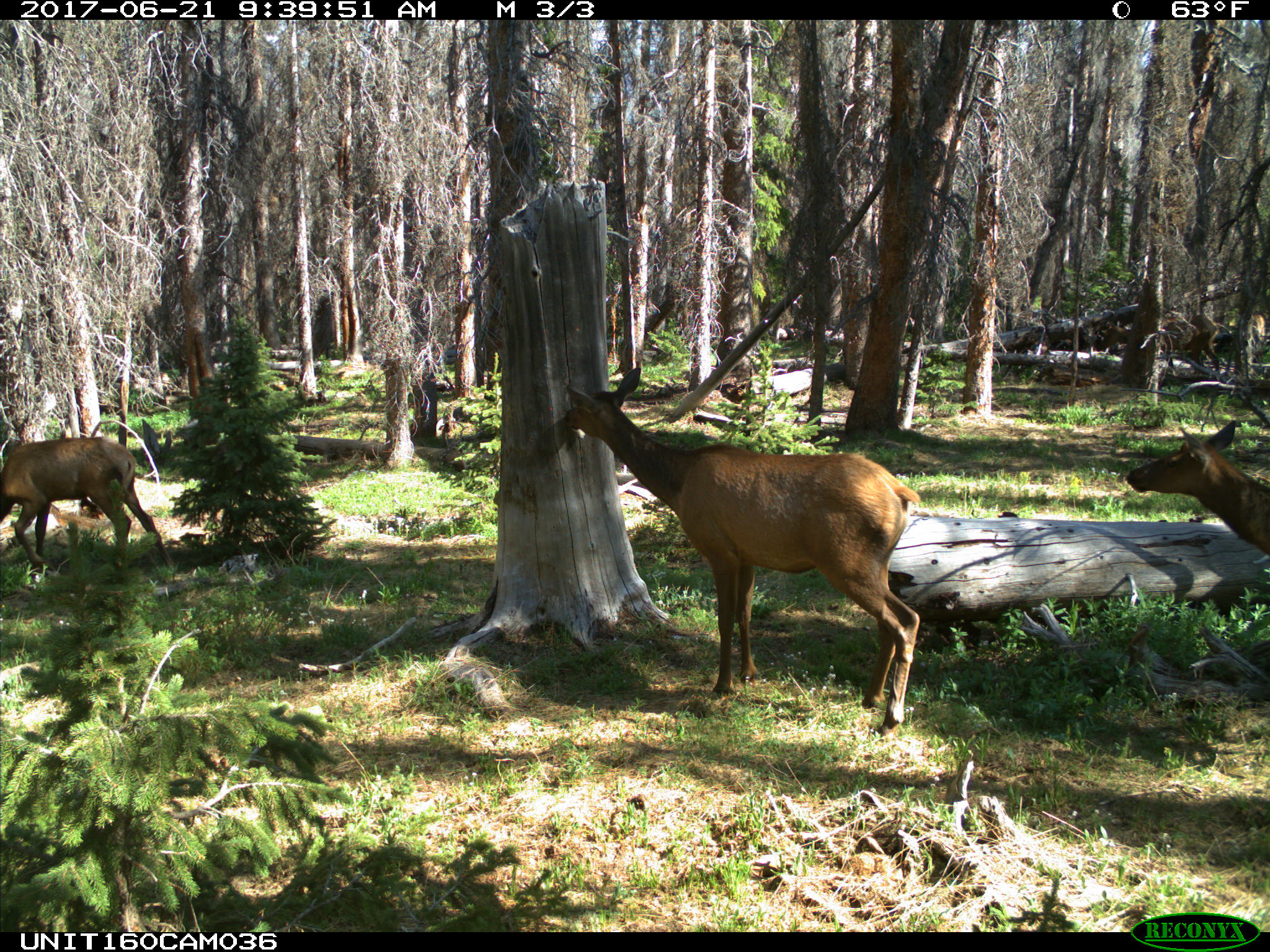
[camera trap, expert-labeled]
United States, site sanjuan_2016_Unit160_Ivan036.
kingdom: Animalia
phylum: Chordata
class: Mammalia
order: Artiodactyla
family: Cervidae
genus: Cervus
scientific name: Cervus elaphus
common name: red deer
Cervus elaphus (red deer).